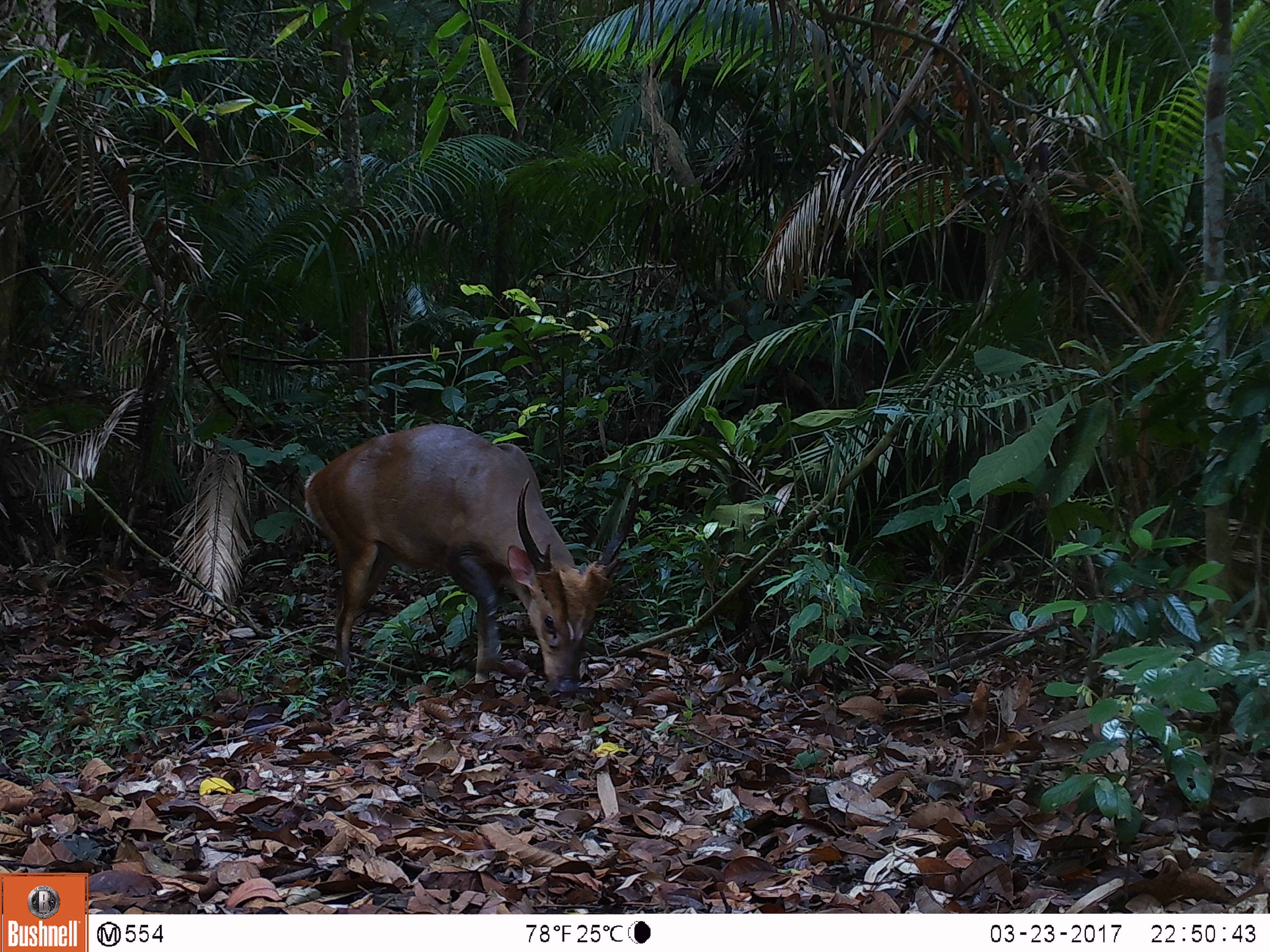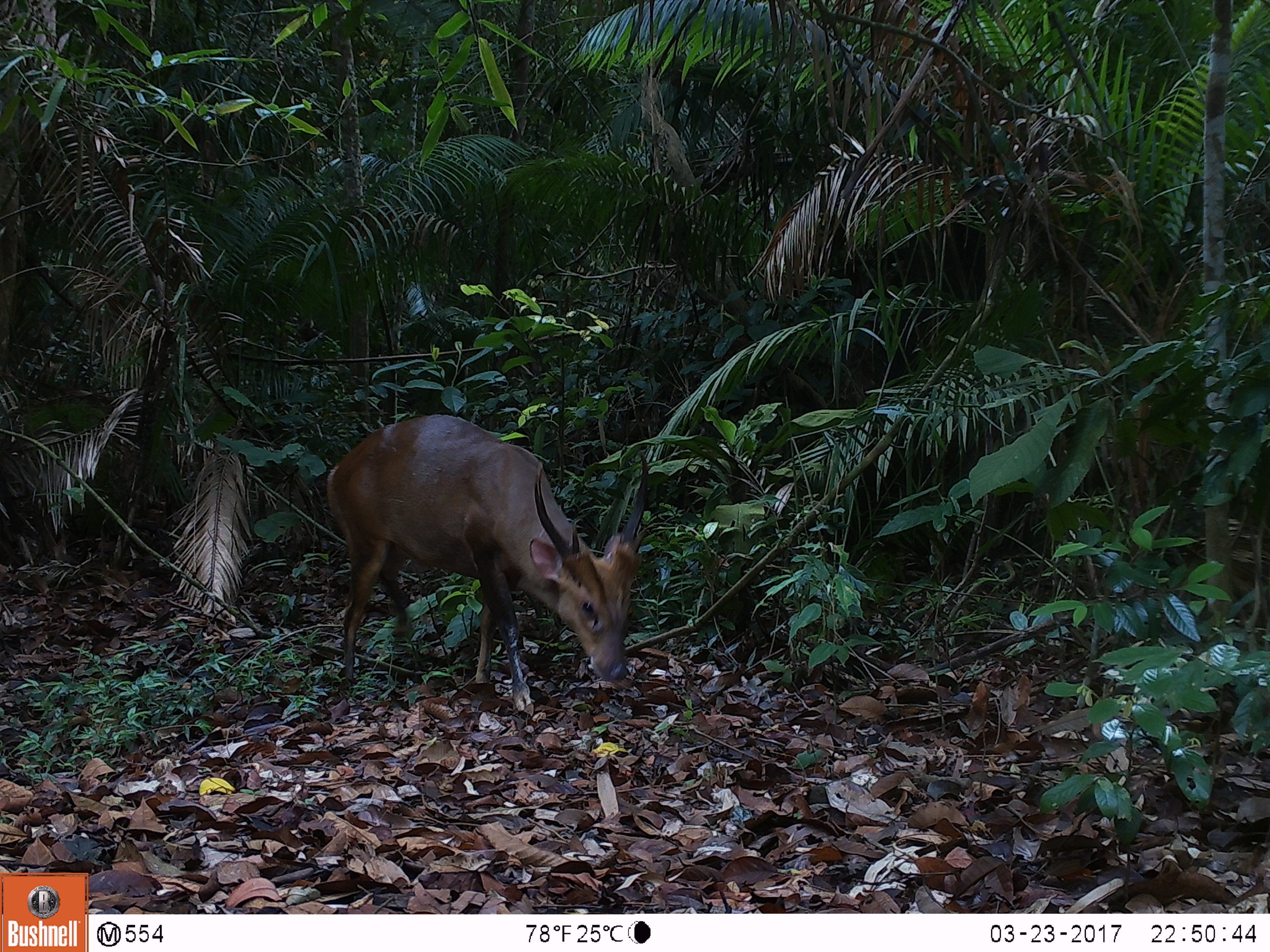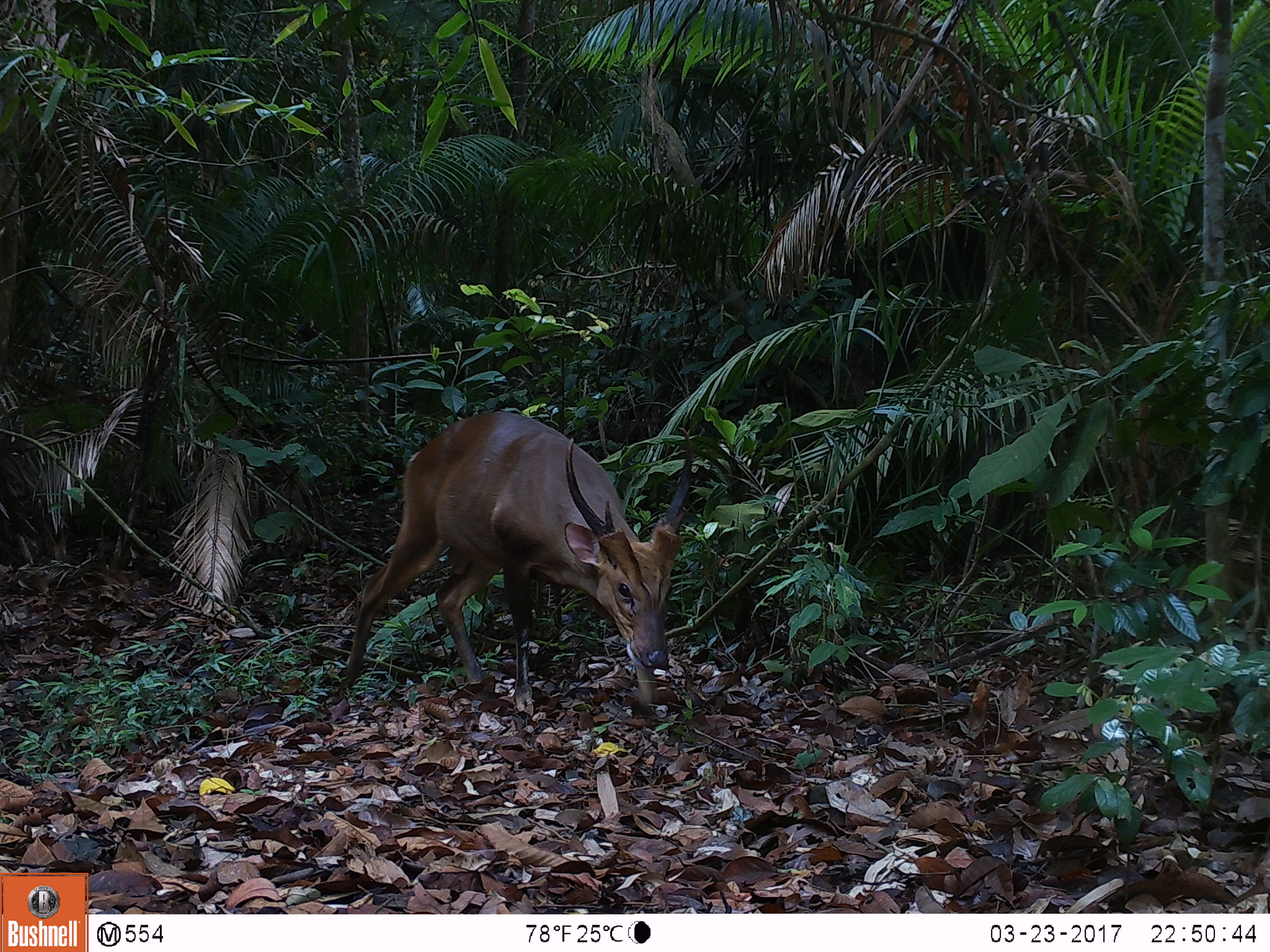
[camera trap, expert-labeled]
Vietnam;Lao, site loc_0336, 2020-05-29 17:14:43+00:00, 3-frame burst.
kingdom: Animalia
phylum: Chordata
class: Mammalia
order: Artiodactyla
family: Cervidae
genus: Muntiacus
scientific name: Muntiacus vuquangensis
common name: large-antlered muntjac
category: large antlered muntjac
Large antlered muntjac (large-antlered muntjac) (Muntiacus vuquangensis). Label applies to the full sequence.